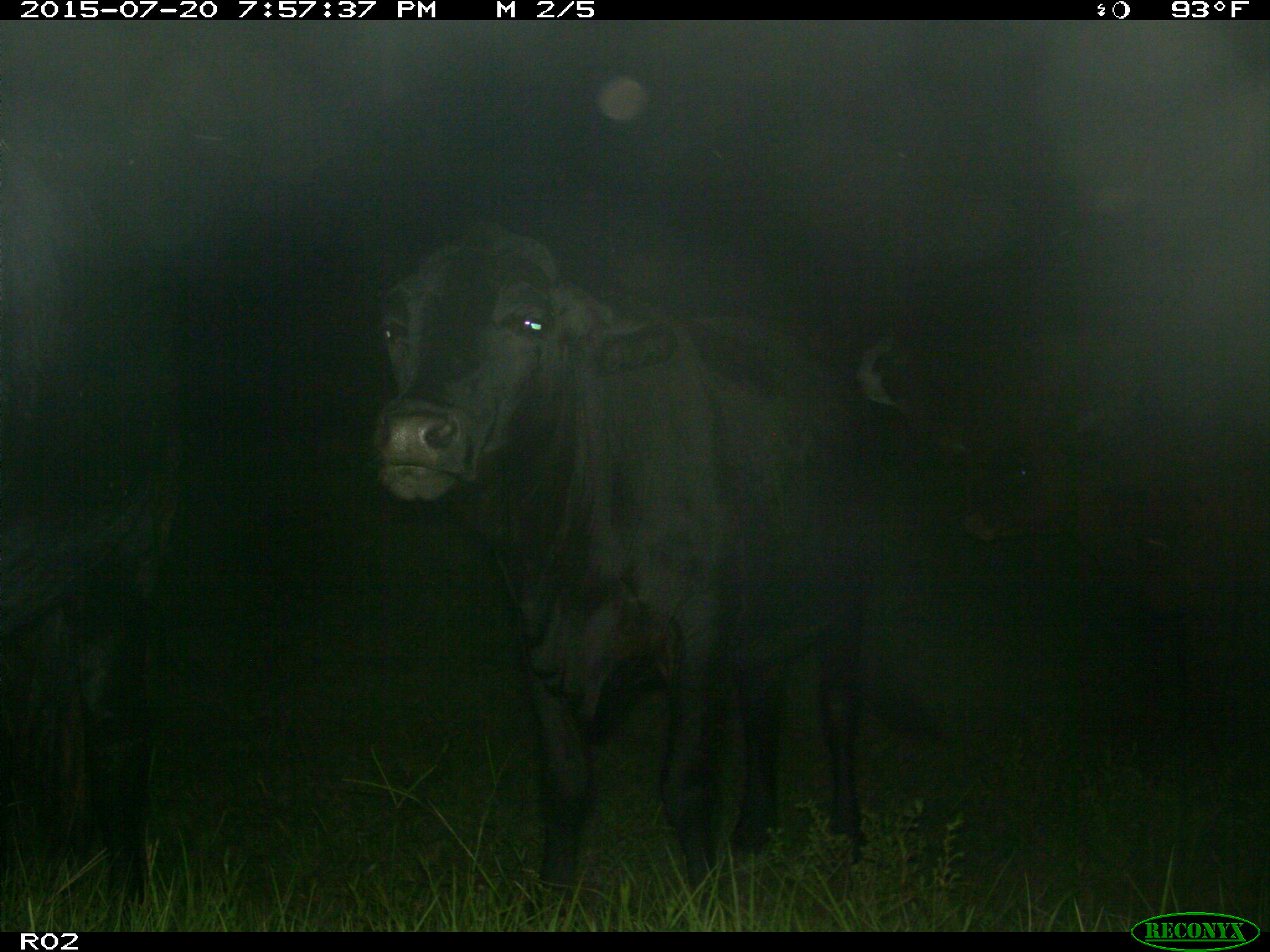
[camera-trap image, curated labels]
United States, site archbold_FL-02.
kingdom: Animalia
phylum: Chordata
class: Mammalia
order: Artiodactyla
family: Bovidae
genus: Bos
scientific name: Bos taurus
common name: domestic cow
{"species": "Bos taurus (domestic cow)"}